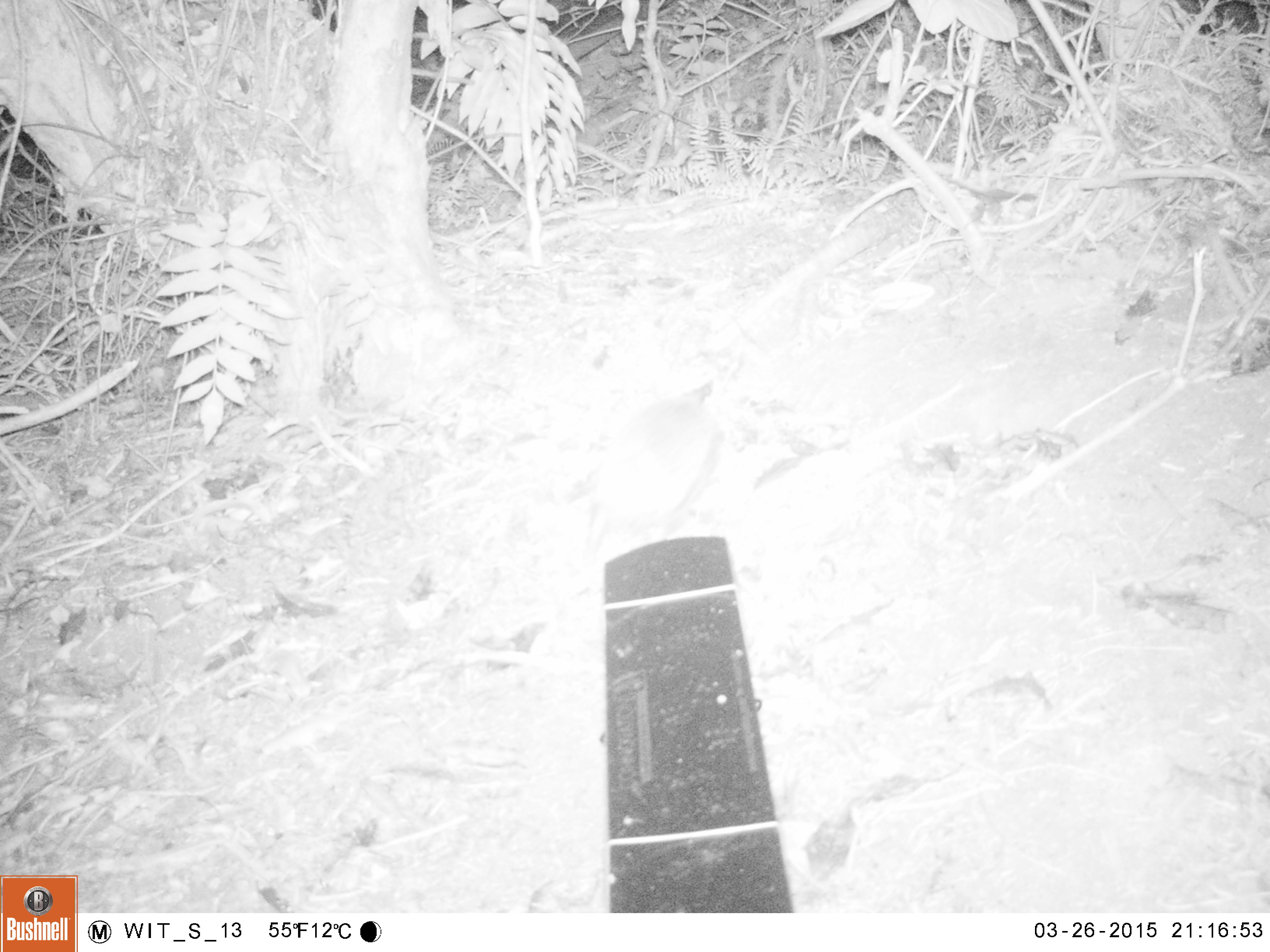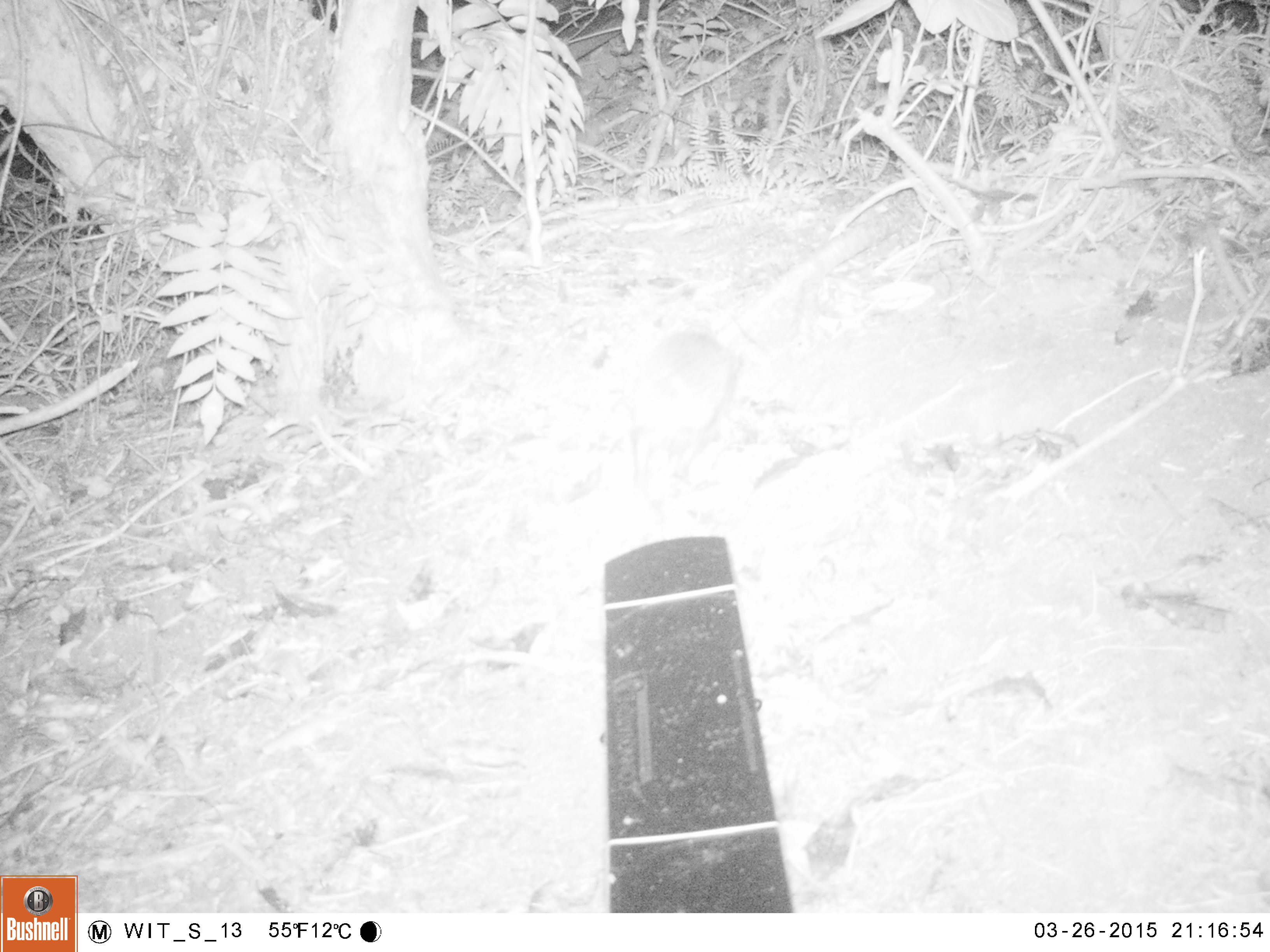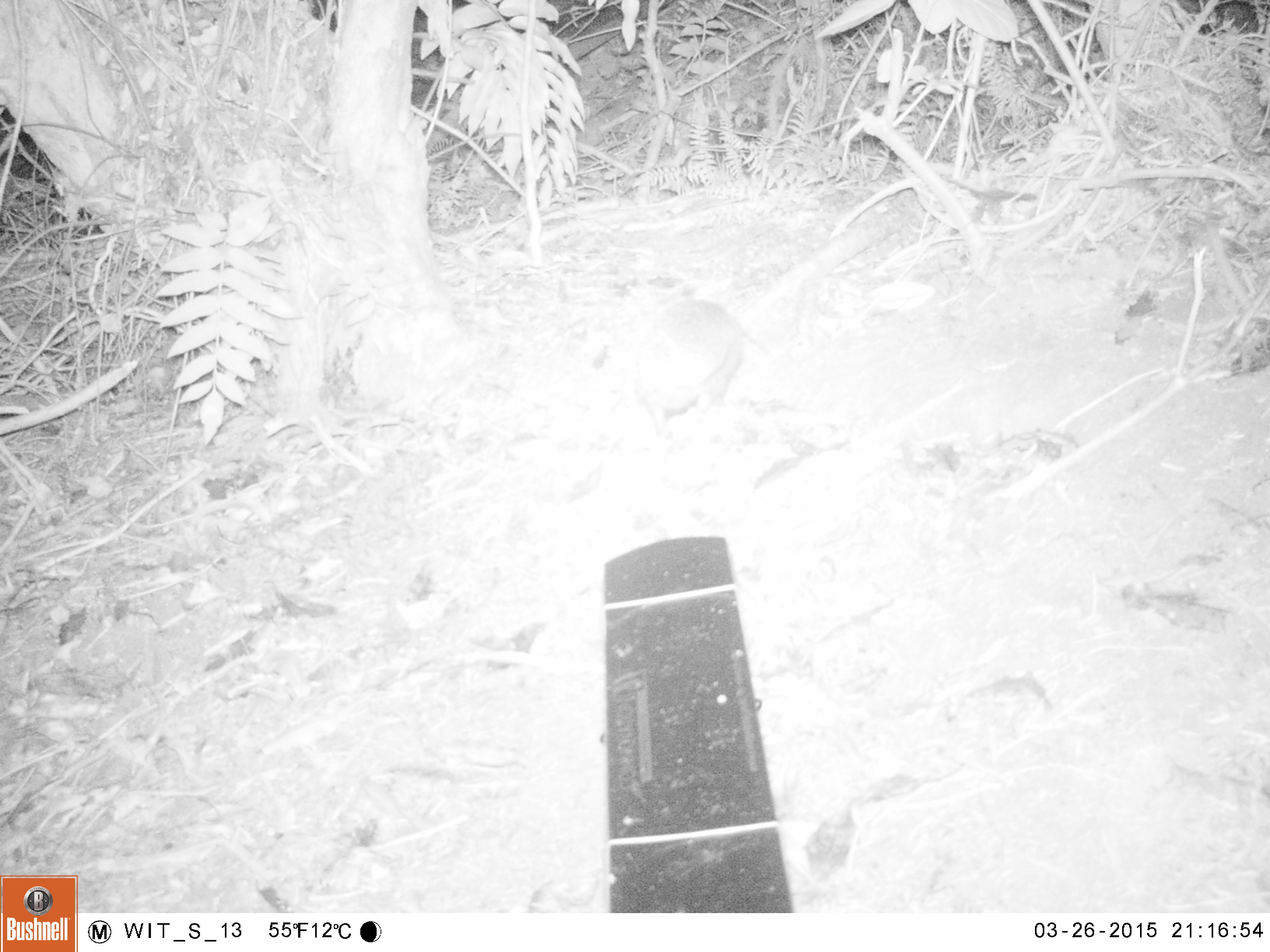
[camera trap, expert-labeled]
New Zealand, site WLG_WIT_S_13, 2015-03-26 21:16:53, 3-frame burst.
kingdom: Animalia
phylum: Chordata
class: Mammalia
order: Eulipotyphla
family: Erinaceidae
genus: Erinaceus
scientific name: Erinaceus europaeus europaeus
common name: european hedgehog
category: hedgehog